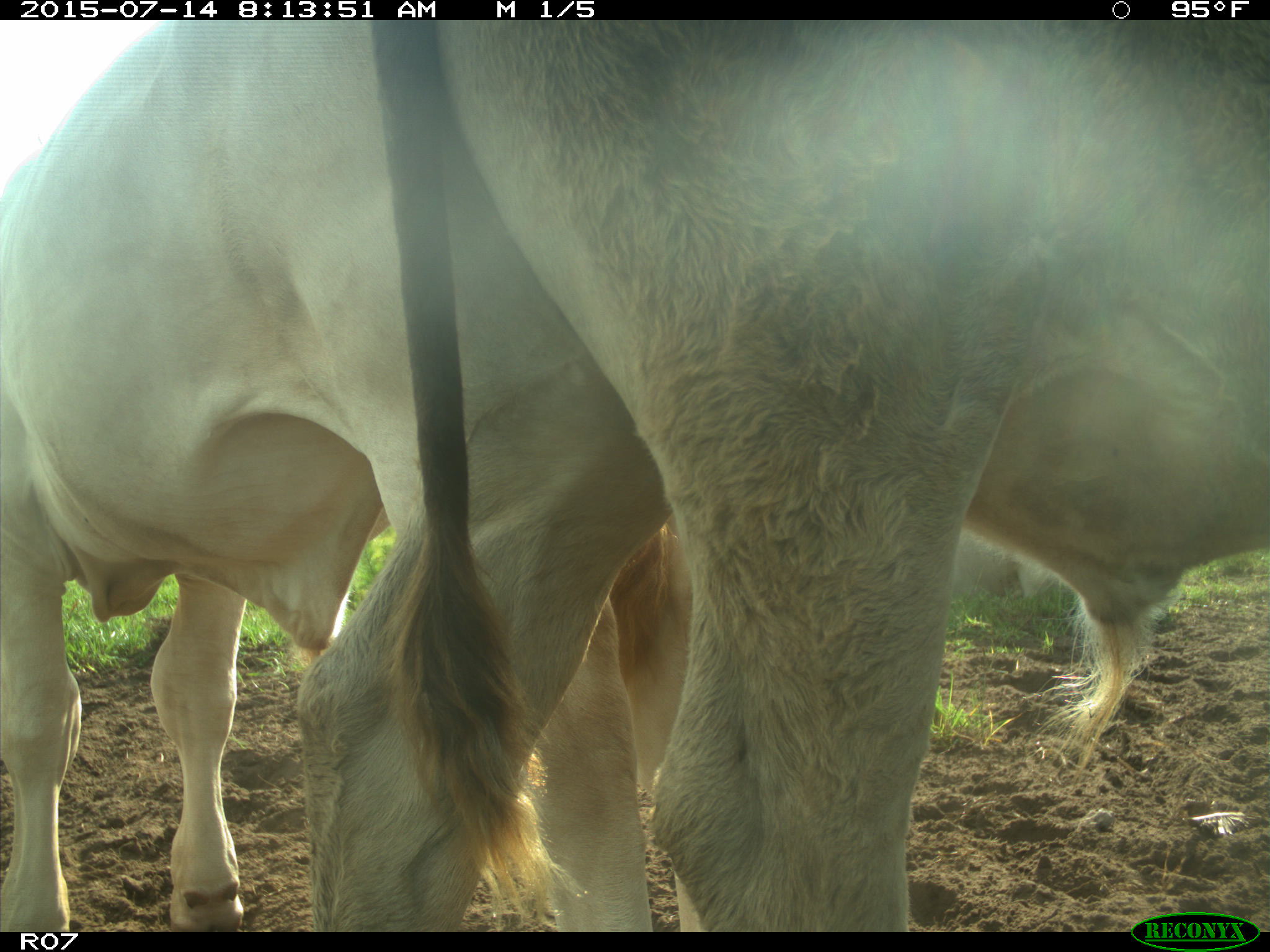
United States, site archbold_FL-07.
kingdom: Animalia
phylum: Chordata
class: Mammalia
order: Artiodactyla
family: Bovidae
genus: Bos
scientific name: Bos taurus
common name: domestic cow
Bos taurus (domestic cow).